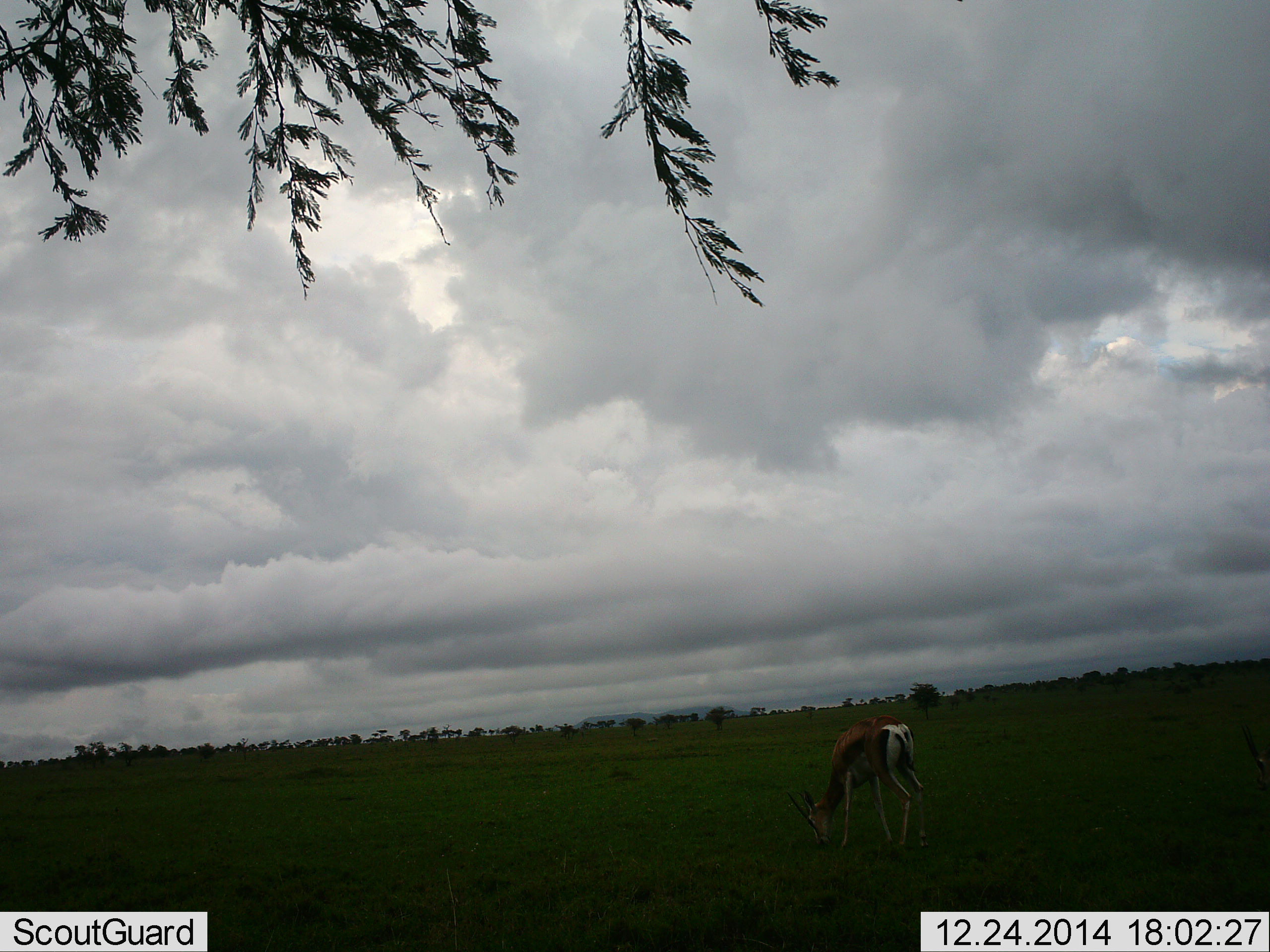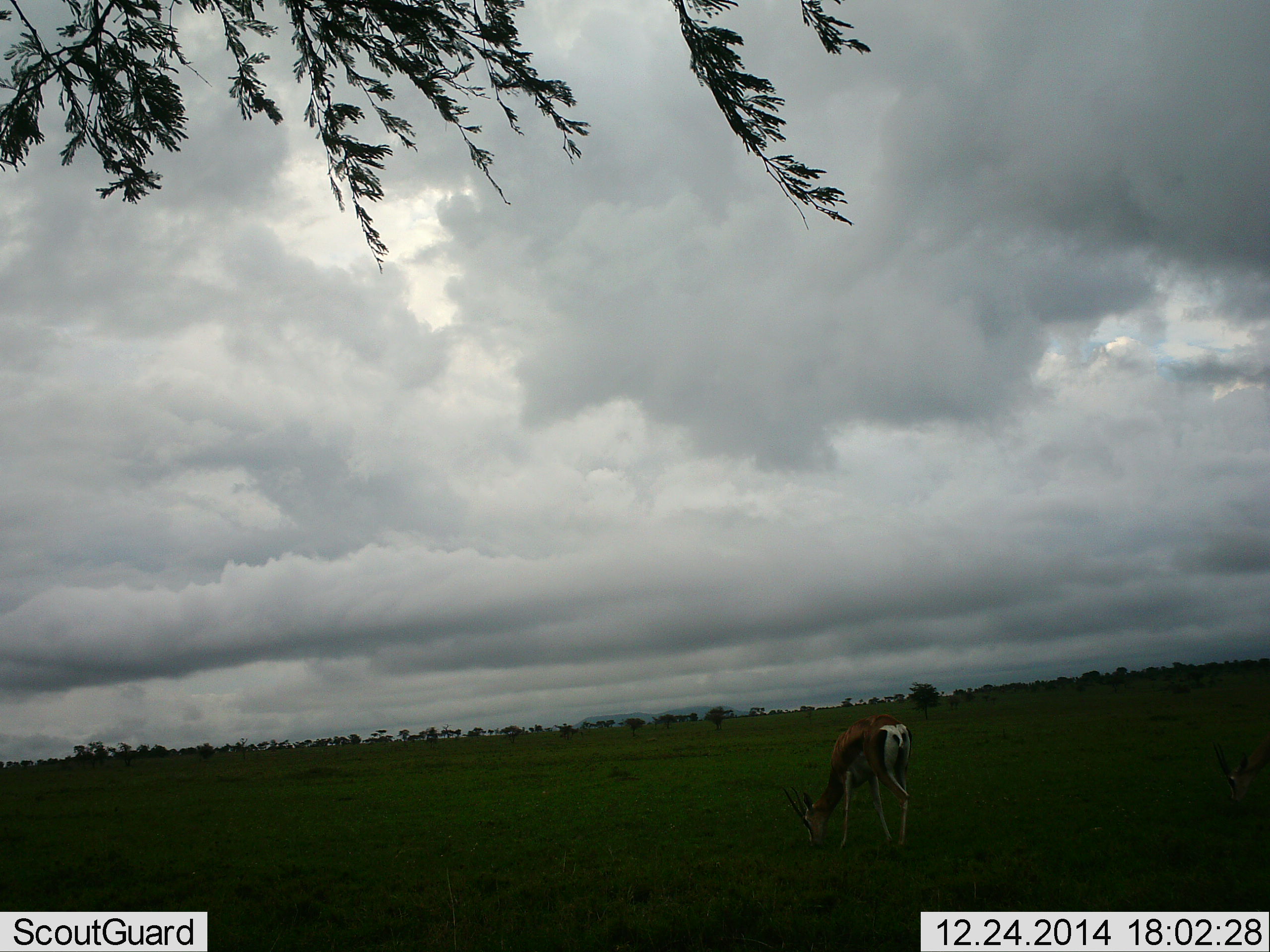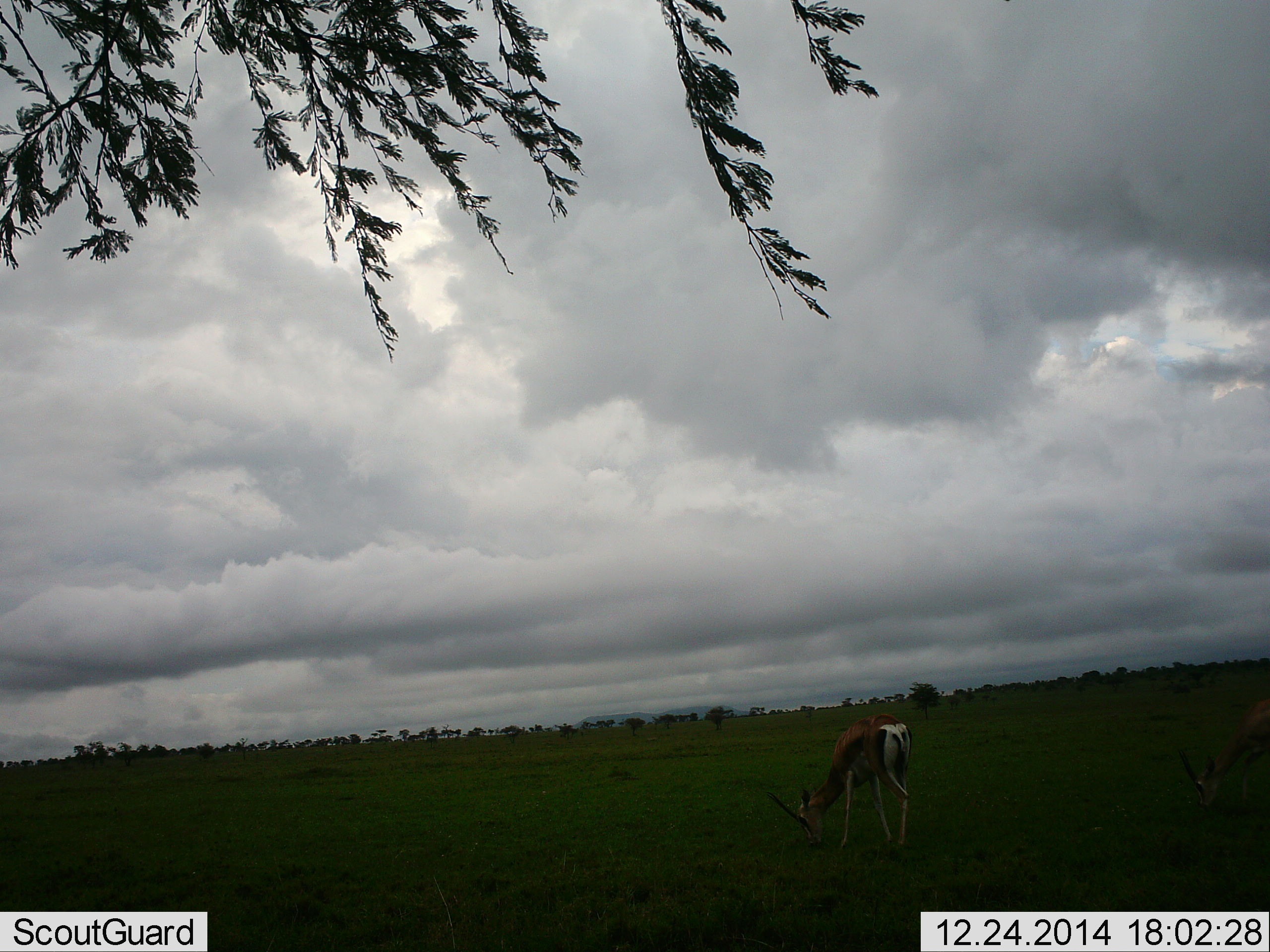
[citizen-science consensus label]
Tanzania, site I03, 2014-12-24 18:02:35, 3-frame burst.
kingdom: Animalia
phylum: Chordata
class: Mammalia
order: Artiodactyla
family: Bovidae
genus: Nanger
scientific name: Nanger granti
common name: grant's gazelle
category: gazellegrants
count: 1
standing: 20%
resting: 0%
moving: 0%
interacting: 0%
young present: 0%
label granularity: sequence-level